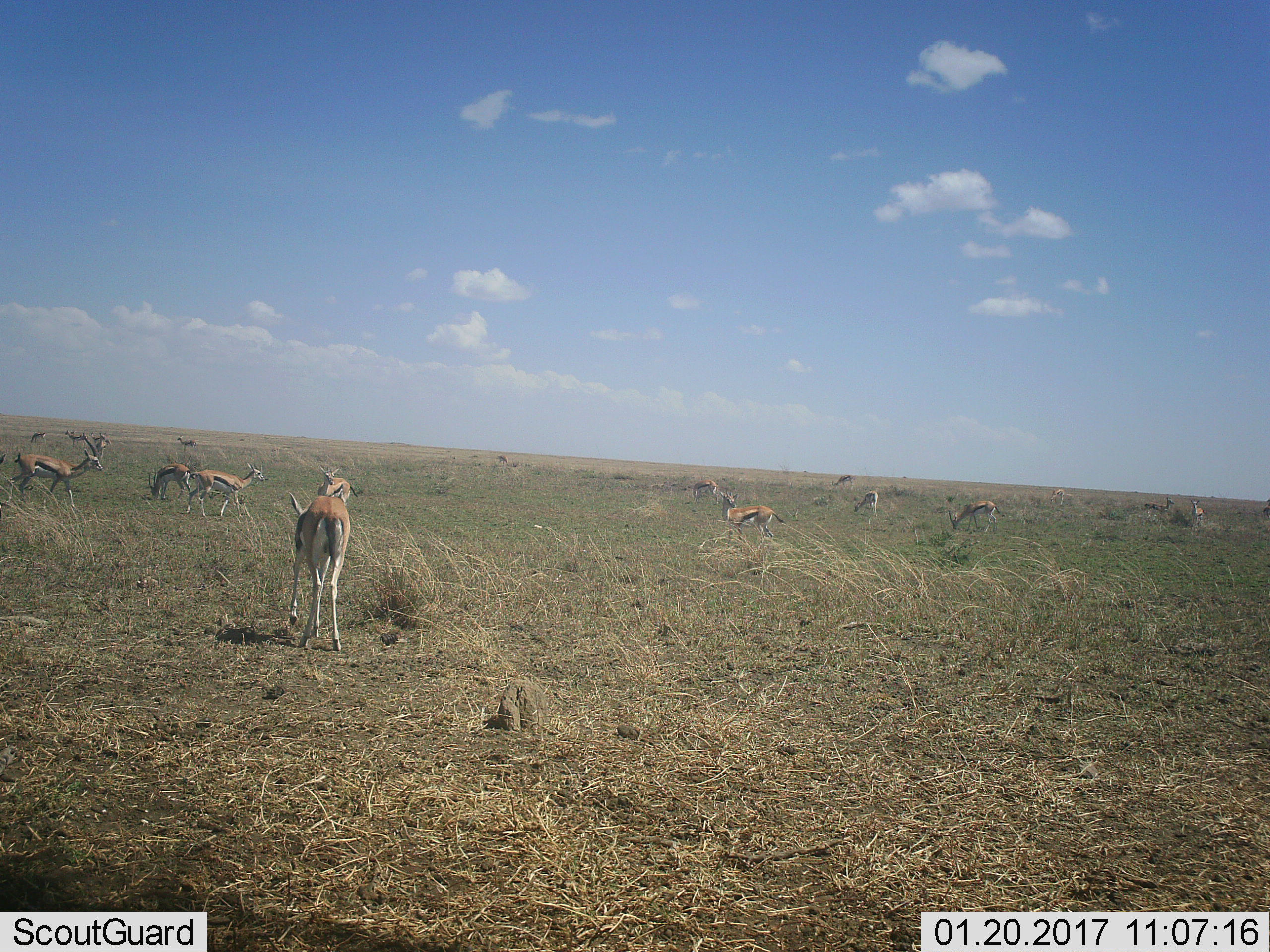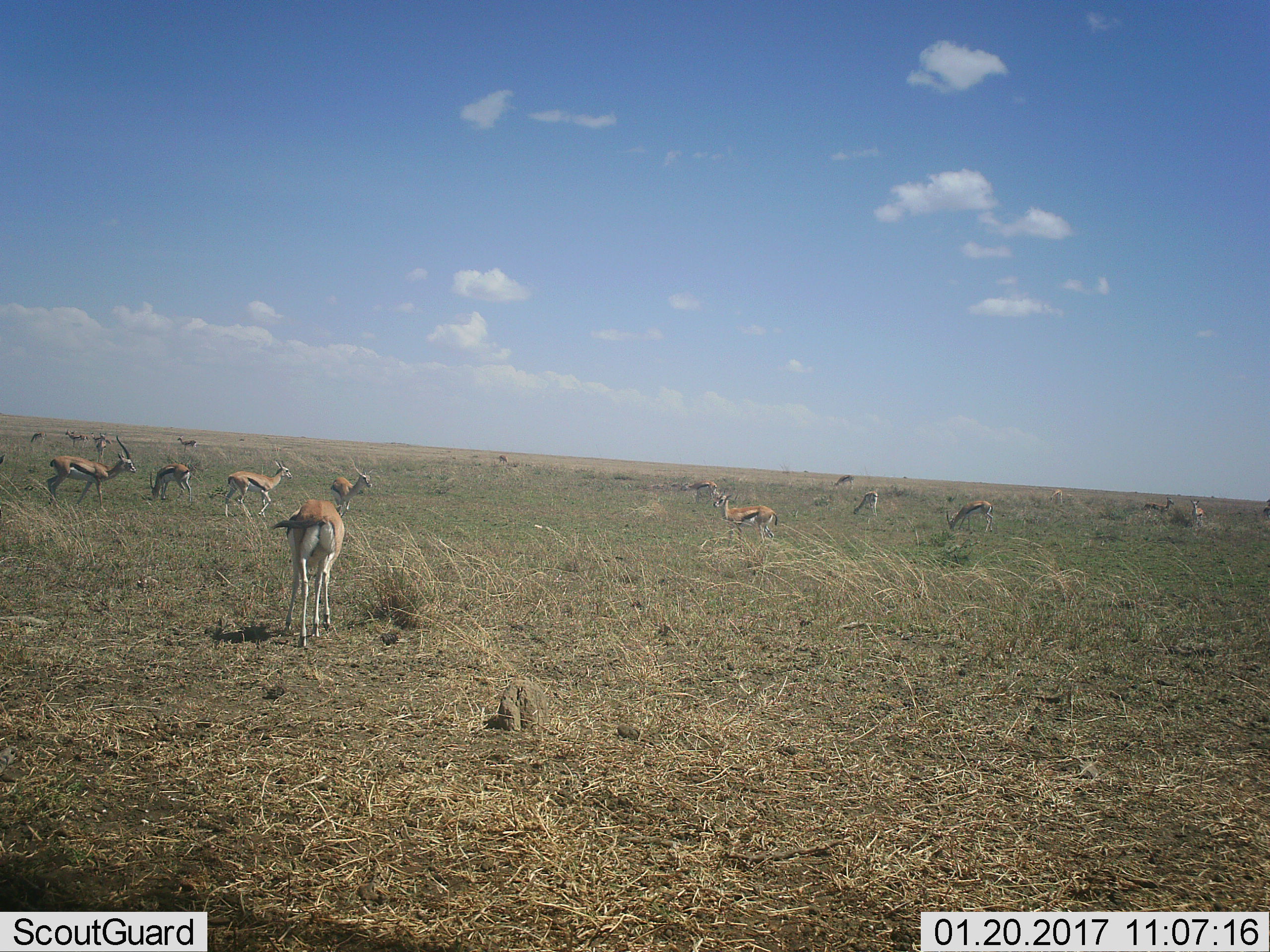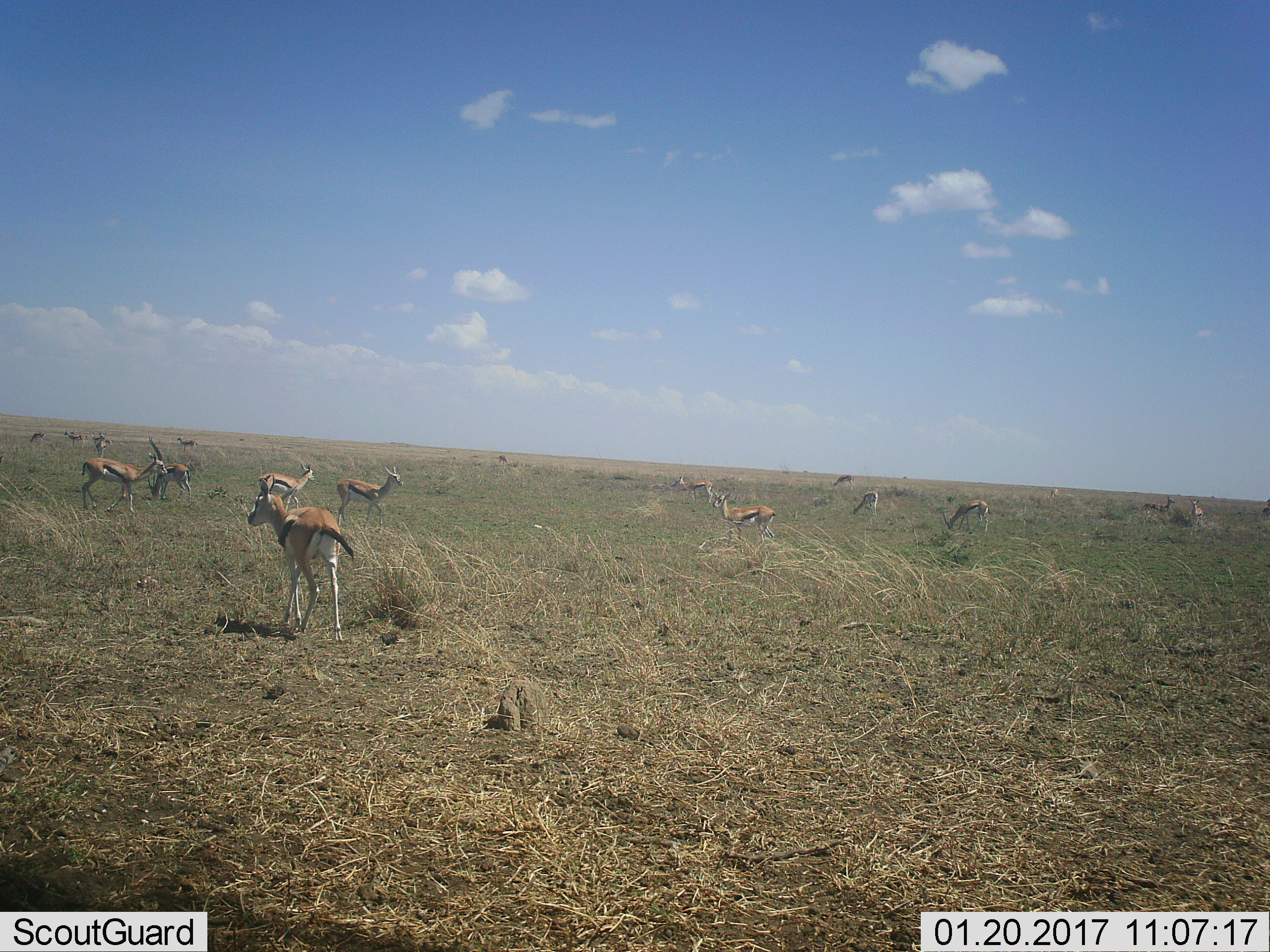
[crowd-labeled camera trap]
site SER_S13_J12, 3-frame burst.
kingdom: Animalia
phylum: Chordata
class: Mammalia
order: Artiodactyla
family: Bovidae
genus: Eudorcas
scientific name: Eudorcas thomsonii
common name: thomson's gazelle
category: gazellethomsons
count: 11-50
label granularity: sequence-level